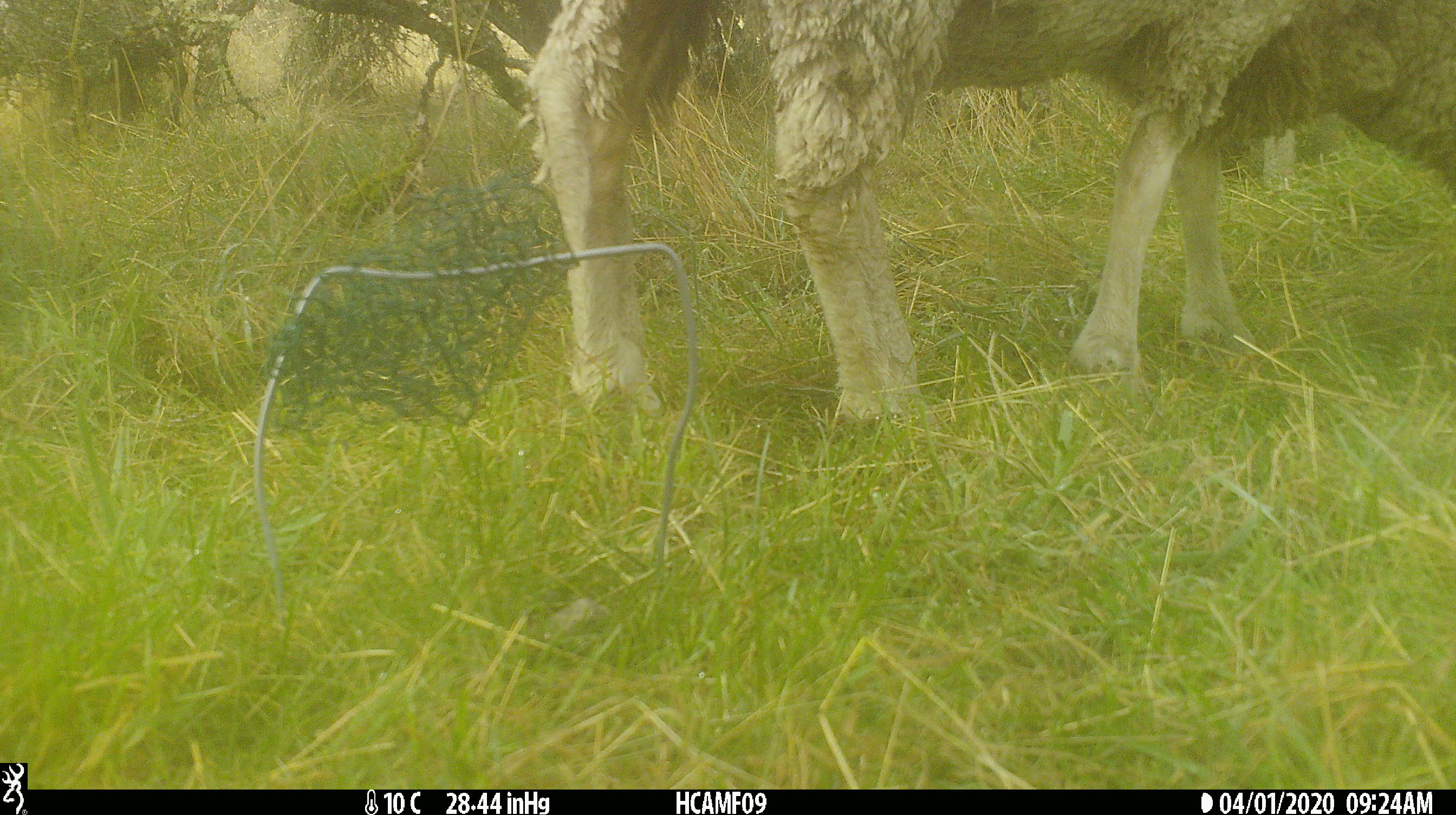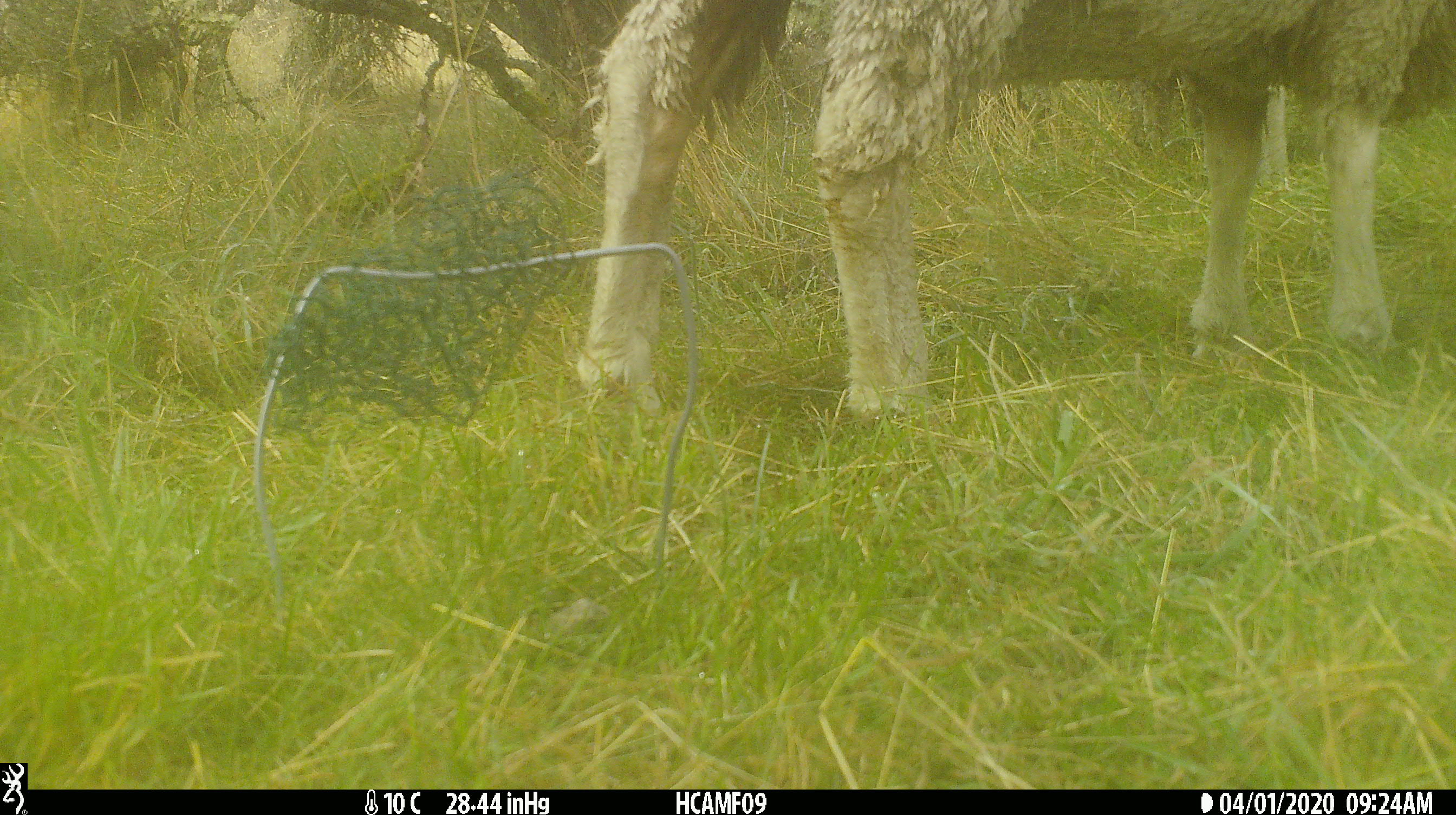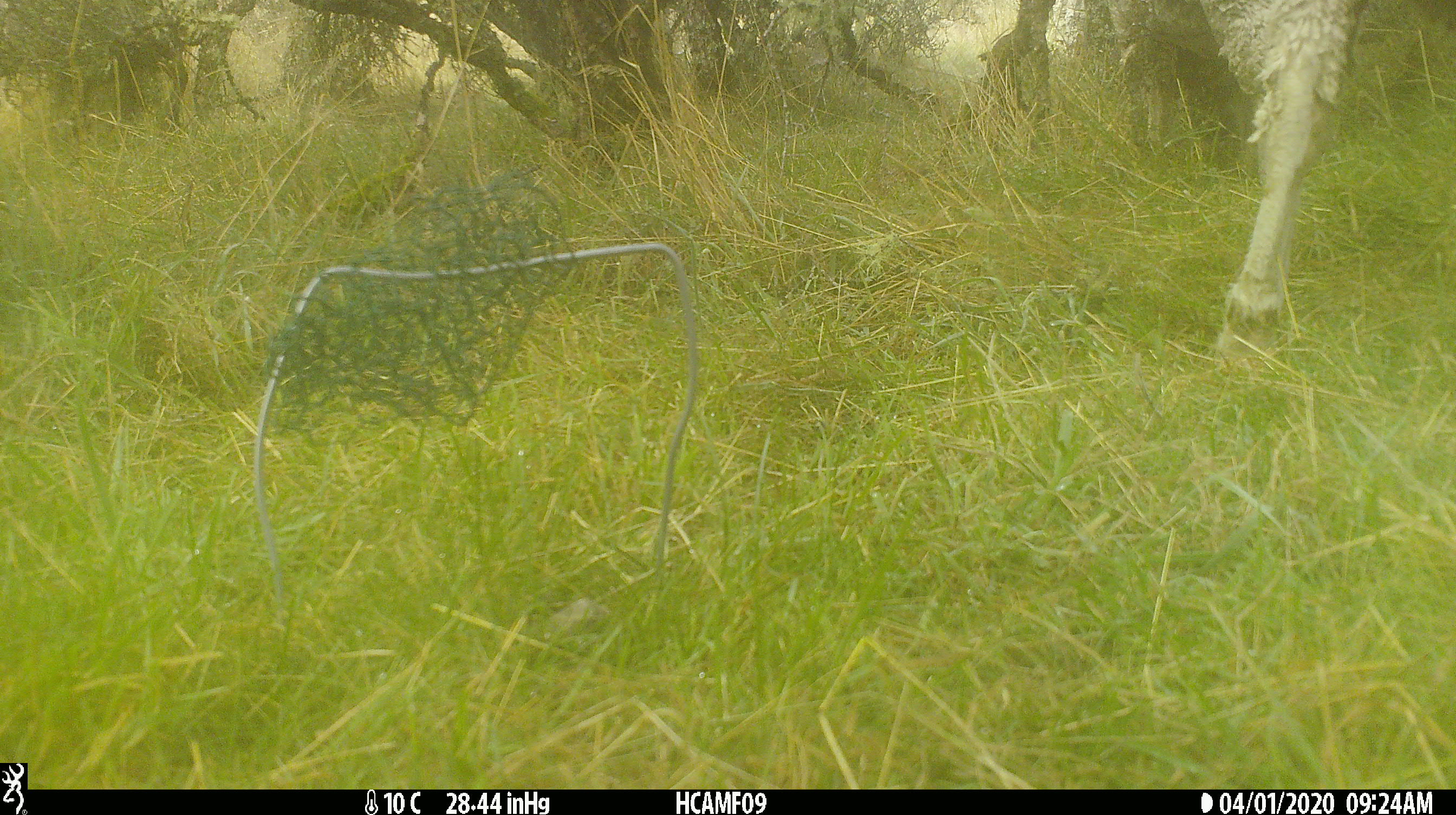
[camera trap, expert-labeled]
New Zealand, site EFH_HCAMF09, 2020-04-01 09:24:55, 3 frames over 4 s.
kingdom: Animalia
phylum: Chordata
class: Mammalia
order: Artiodactyla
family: Bovidae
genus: Ovis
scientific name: Ovis aries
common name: domestic sheep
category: sheep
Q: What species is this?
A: Sheep (domestic sheep) (Ovis aries).